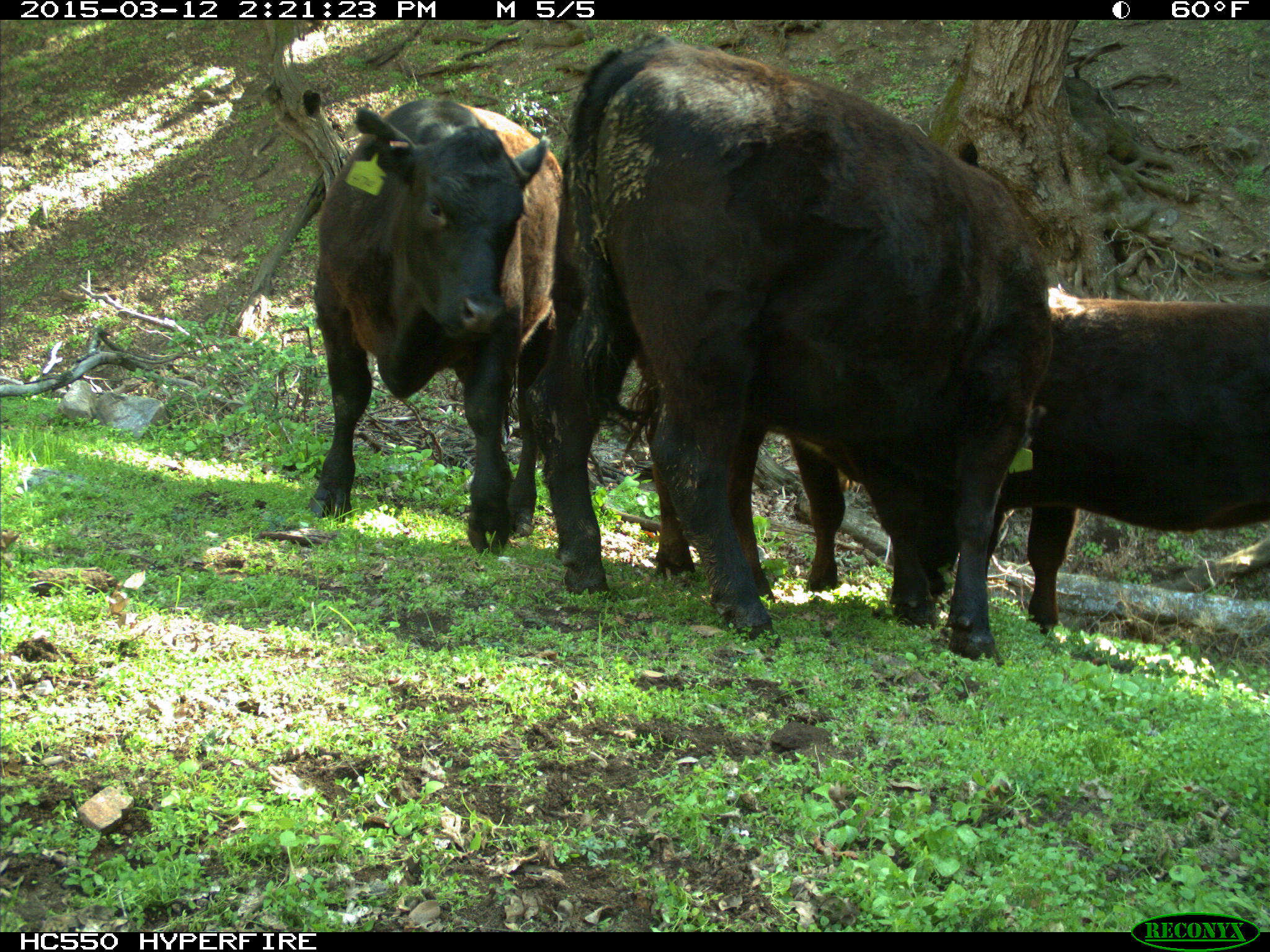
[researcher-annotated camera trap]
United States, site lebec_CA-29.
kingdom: Animalia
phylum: Chordata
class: Mammalia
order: Artiodactyla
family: Bovidae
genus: Bos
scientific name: Bos taurus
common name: domestic cow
Bos taurus (domestic cow).